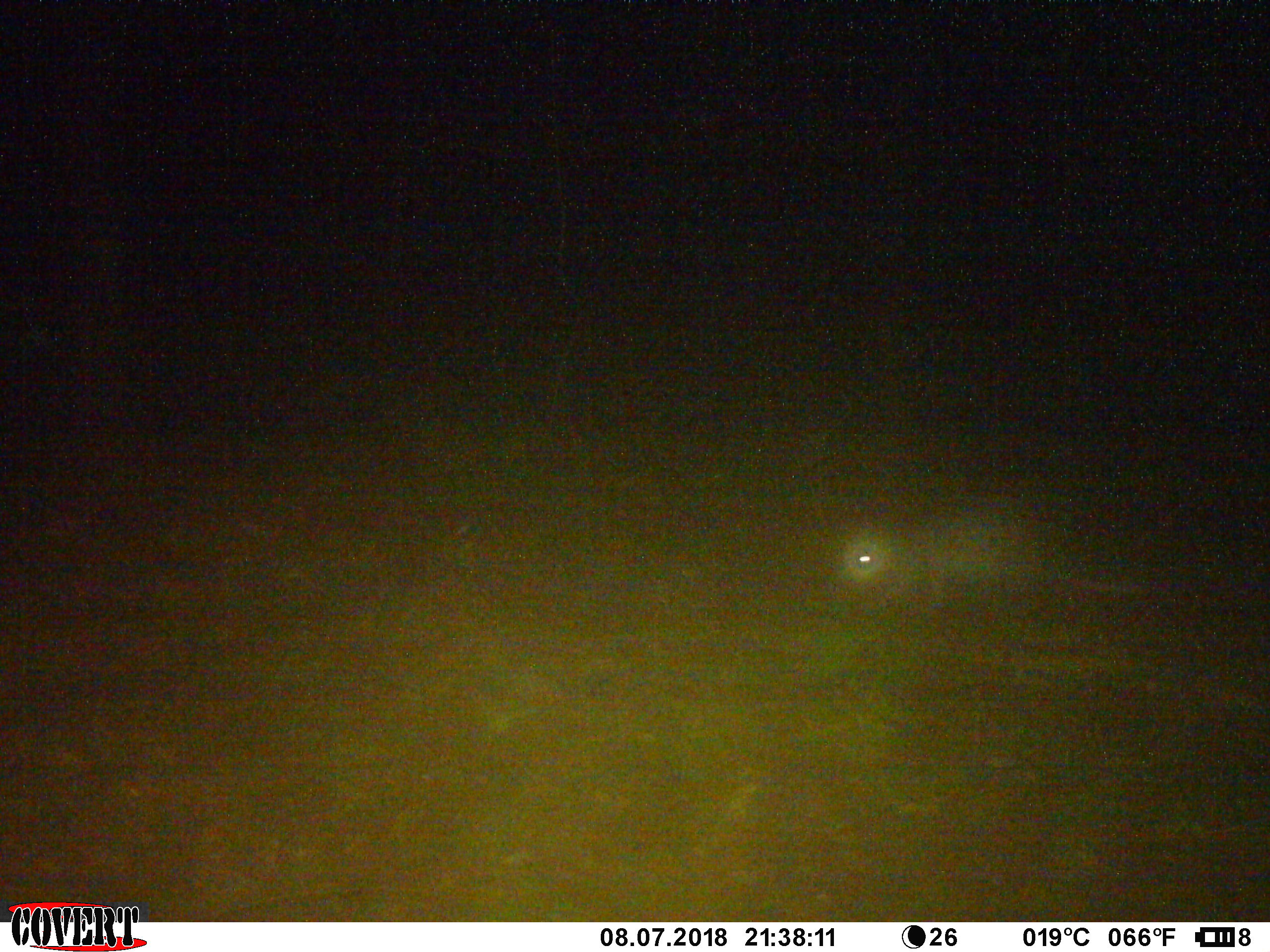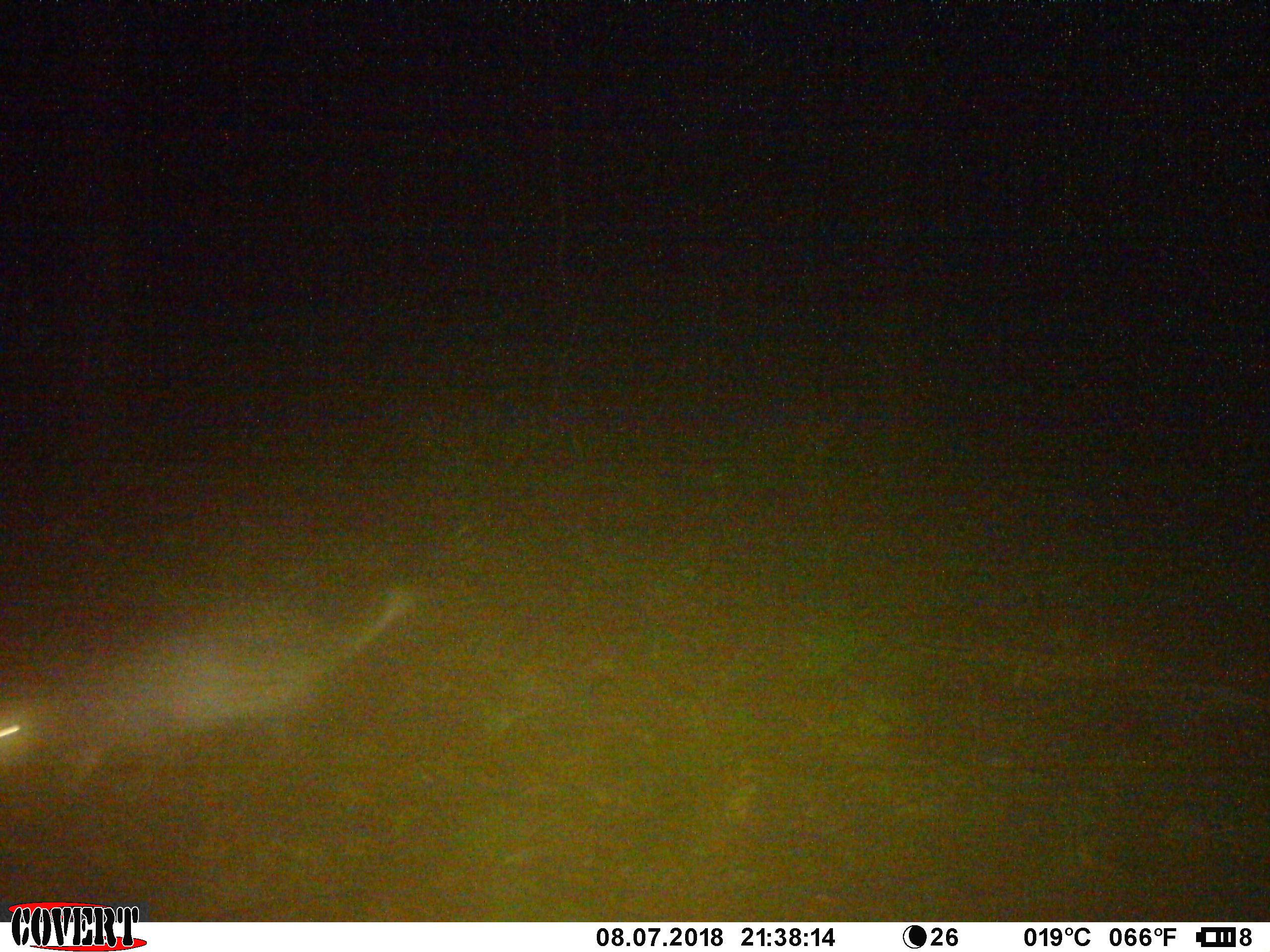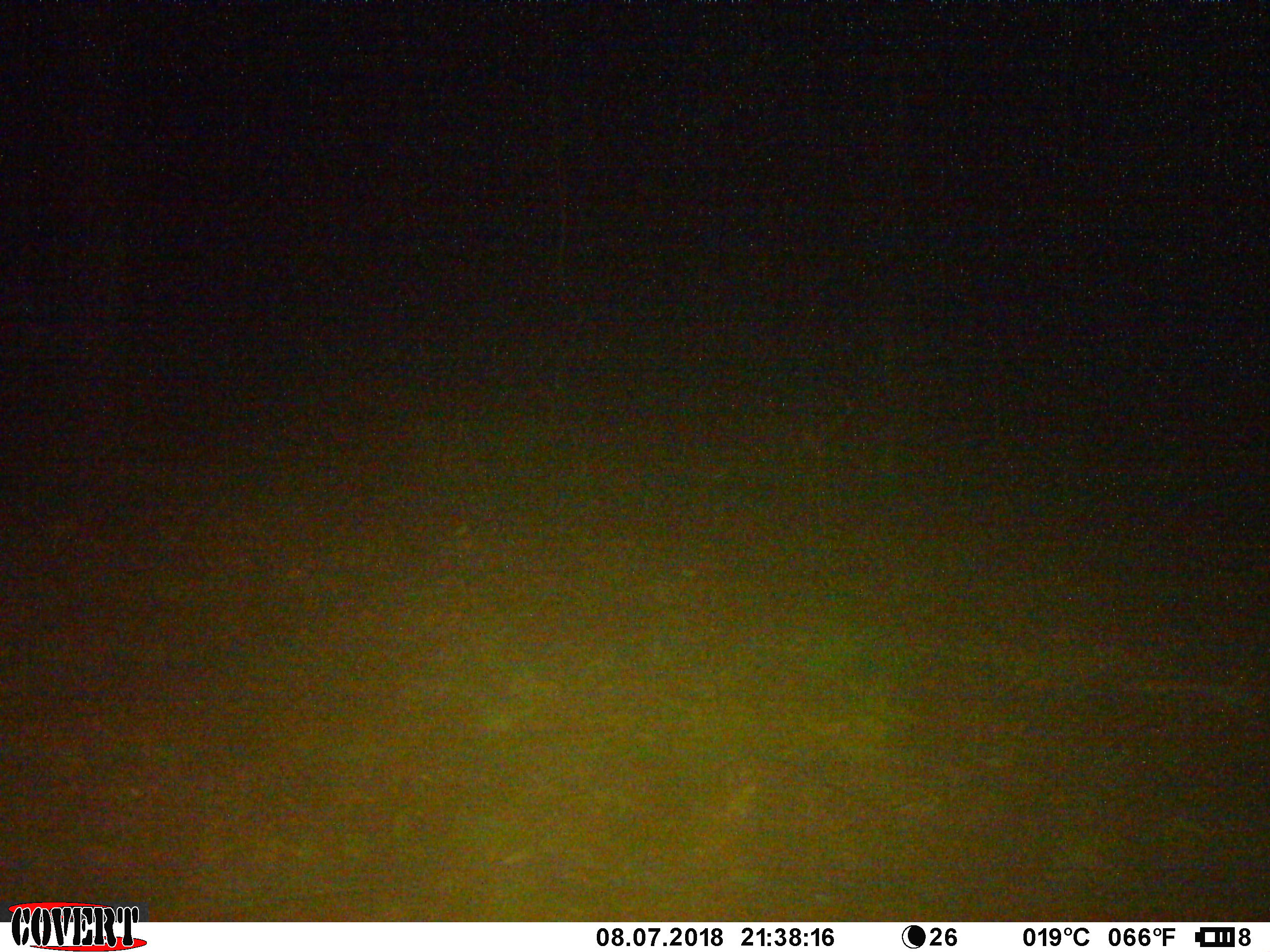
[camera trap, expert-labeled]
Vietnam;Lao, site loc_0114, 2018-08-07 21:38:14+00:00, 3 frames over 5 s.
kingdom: Animalia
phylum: Chordata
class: Mammalia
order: Rodentia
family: Hystricidae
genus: Atherurus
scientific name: Atherurus macrourus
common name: asiatic brush-tailed porcupine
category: asiatic brush tailed porcupine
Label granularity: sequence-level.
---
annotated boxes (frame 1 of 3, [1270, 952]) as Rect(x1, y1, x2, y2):
asiatic brush tailed porcupine: Rect(832, 492, 1165, 609)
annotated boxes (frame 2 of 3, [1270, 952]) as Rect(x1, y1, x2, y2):
asiatic brush tailed porcupine: Rect(0, 581, 412, 800)